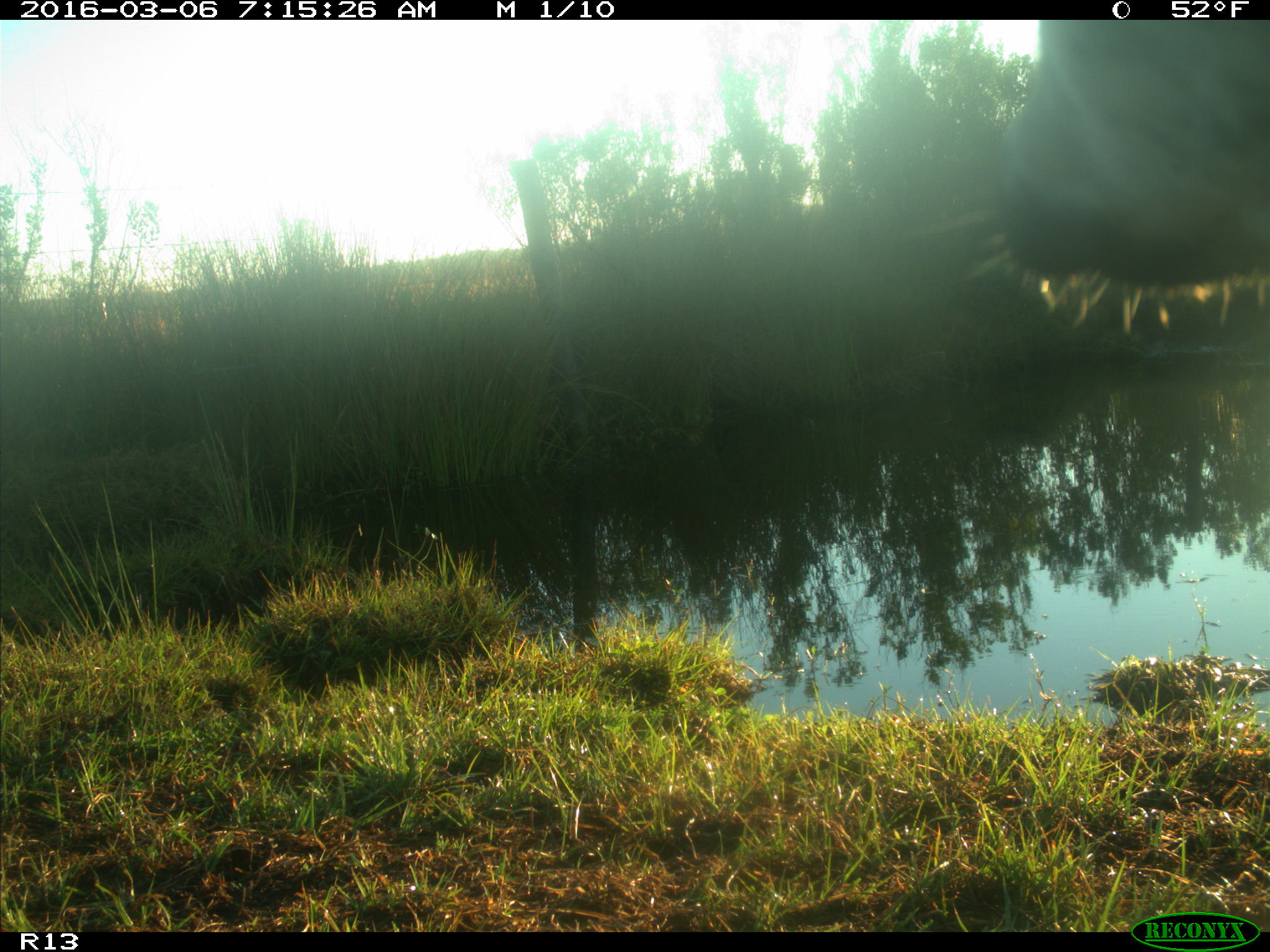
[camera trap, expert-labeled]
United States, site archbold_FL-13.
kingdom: Animalia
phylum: Chordata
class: Mammalia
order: Artiodactyla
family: Bovidae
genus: Bos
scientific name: Bos taurus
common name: domestic cow